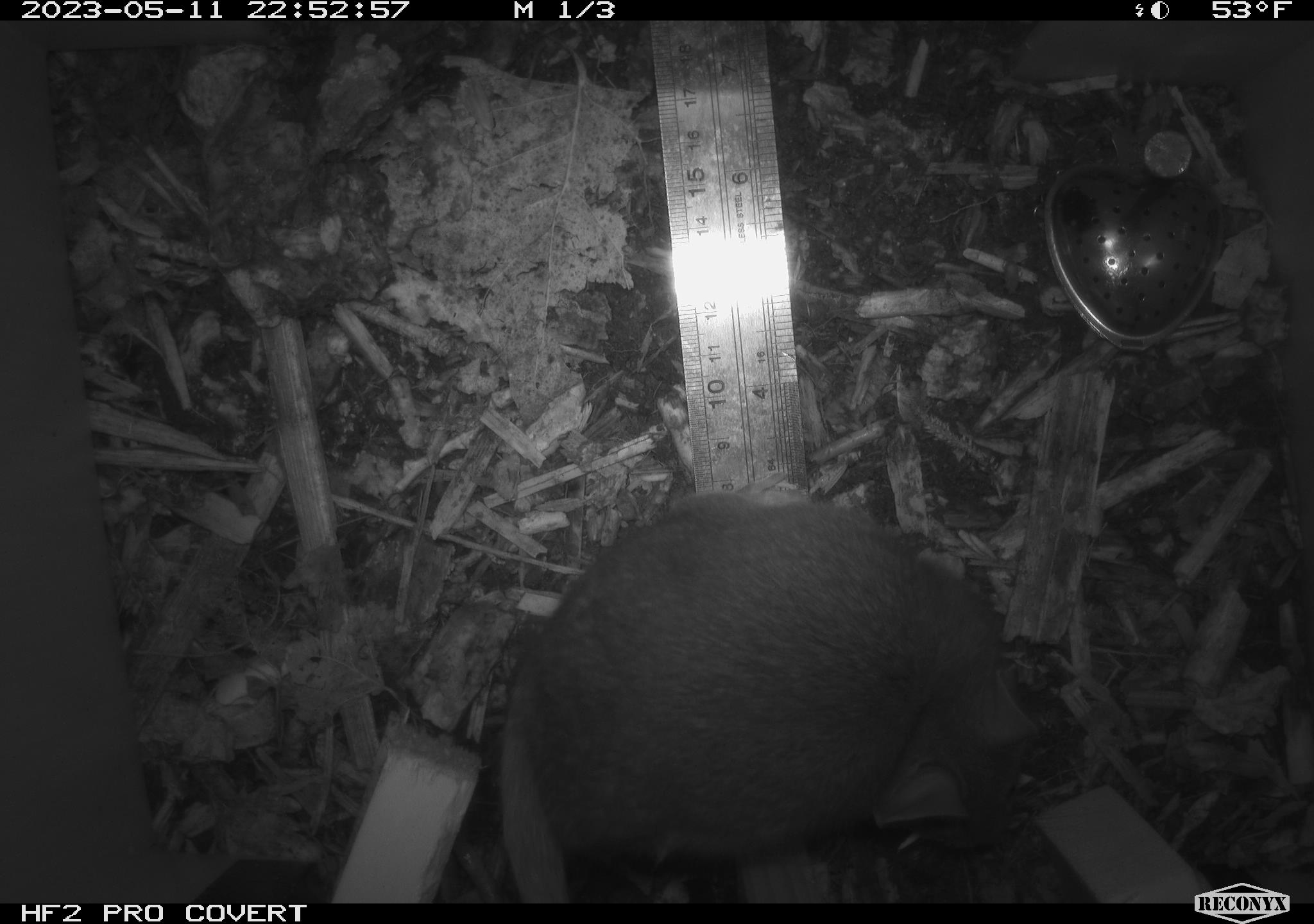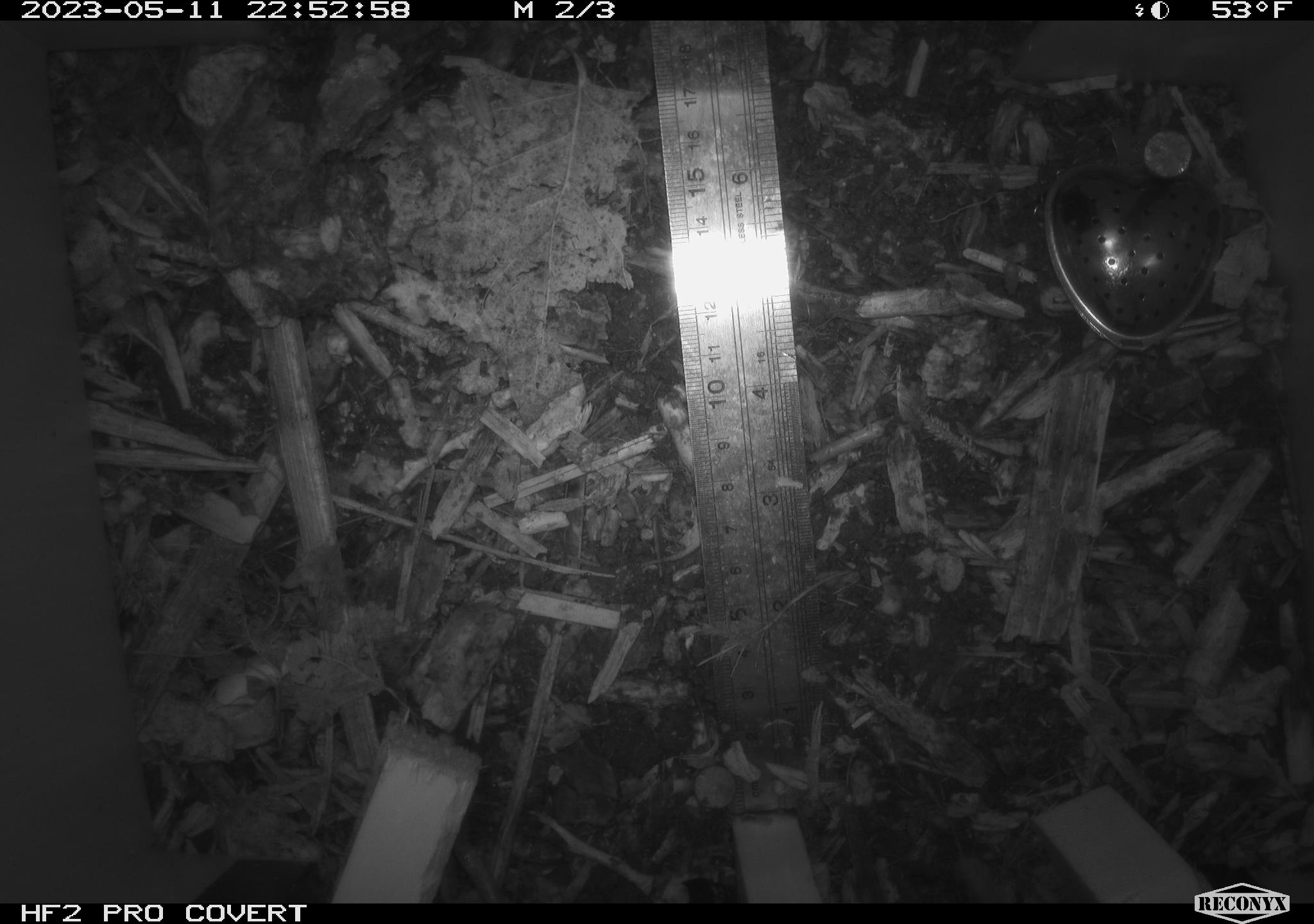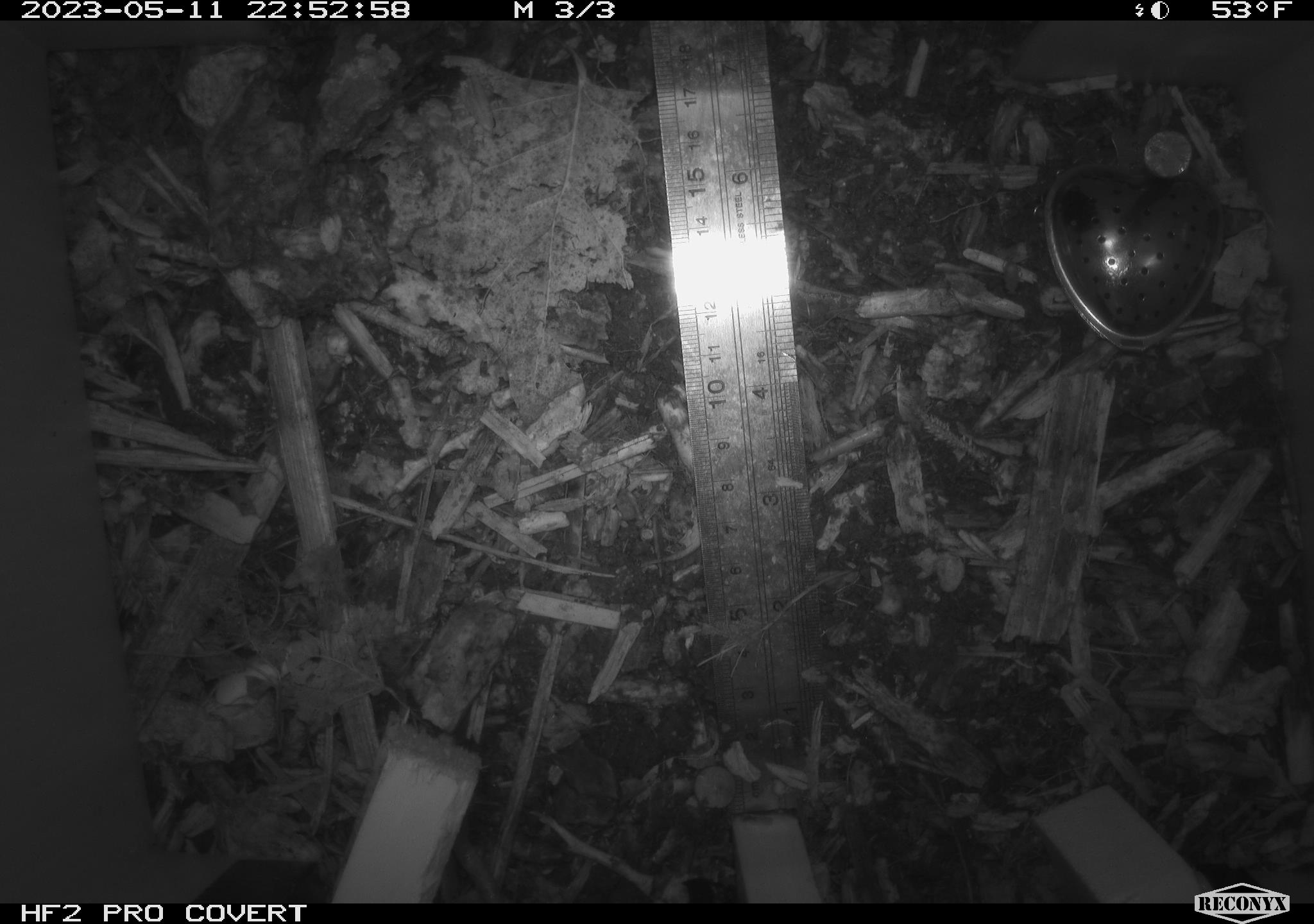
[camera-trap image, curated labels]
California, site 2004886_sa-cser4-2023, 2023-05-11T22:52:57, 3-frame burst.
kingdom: Animalia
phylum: Chordata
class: Mammalia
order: Rodentia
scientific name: Rodentia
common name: woodrat or rat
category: woodrat or rat species